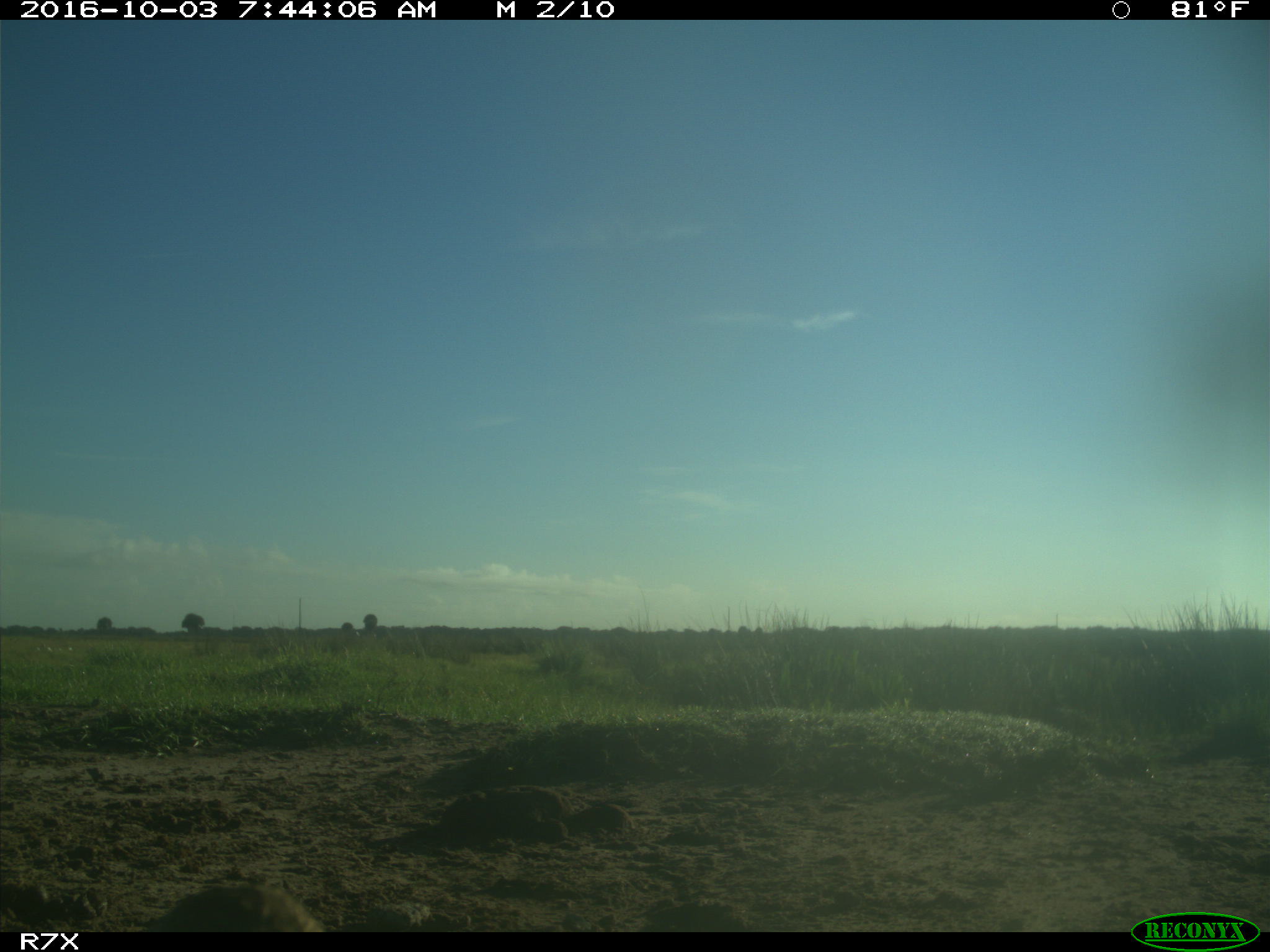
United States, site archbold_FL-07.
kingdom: Animalia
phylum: Chordata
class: Aves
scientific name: Aves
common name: birds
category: unidentified bird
Unidentified bird (birds) (Aves).